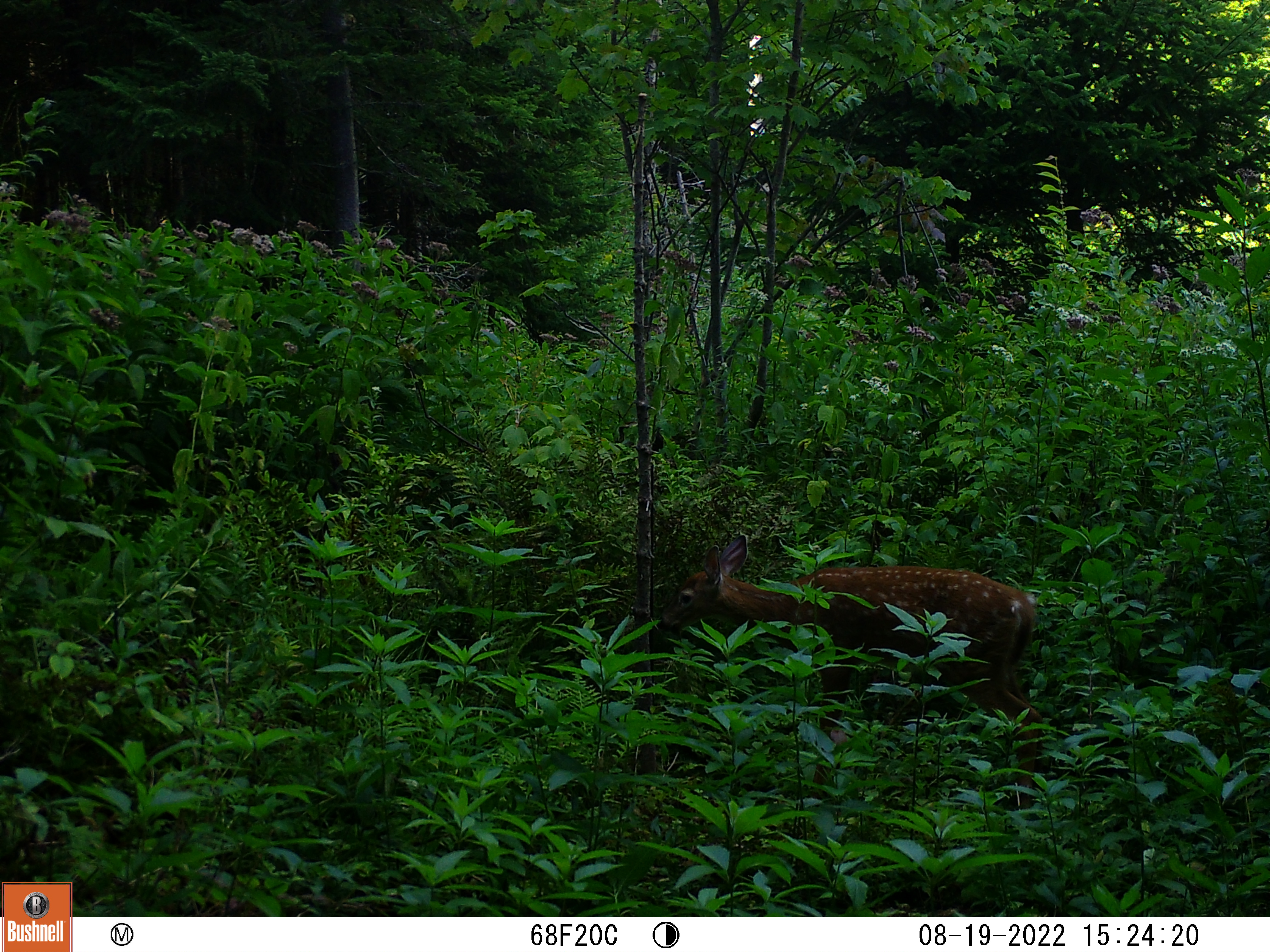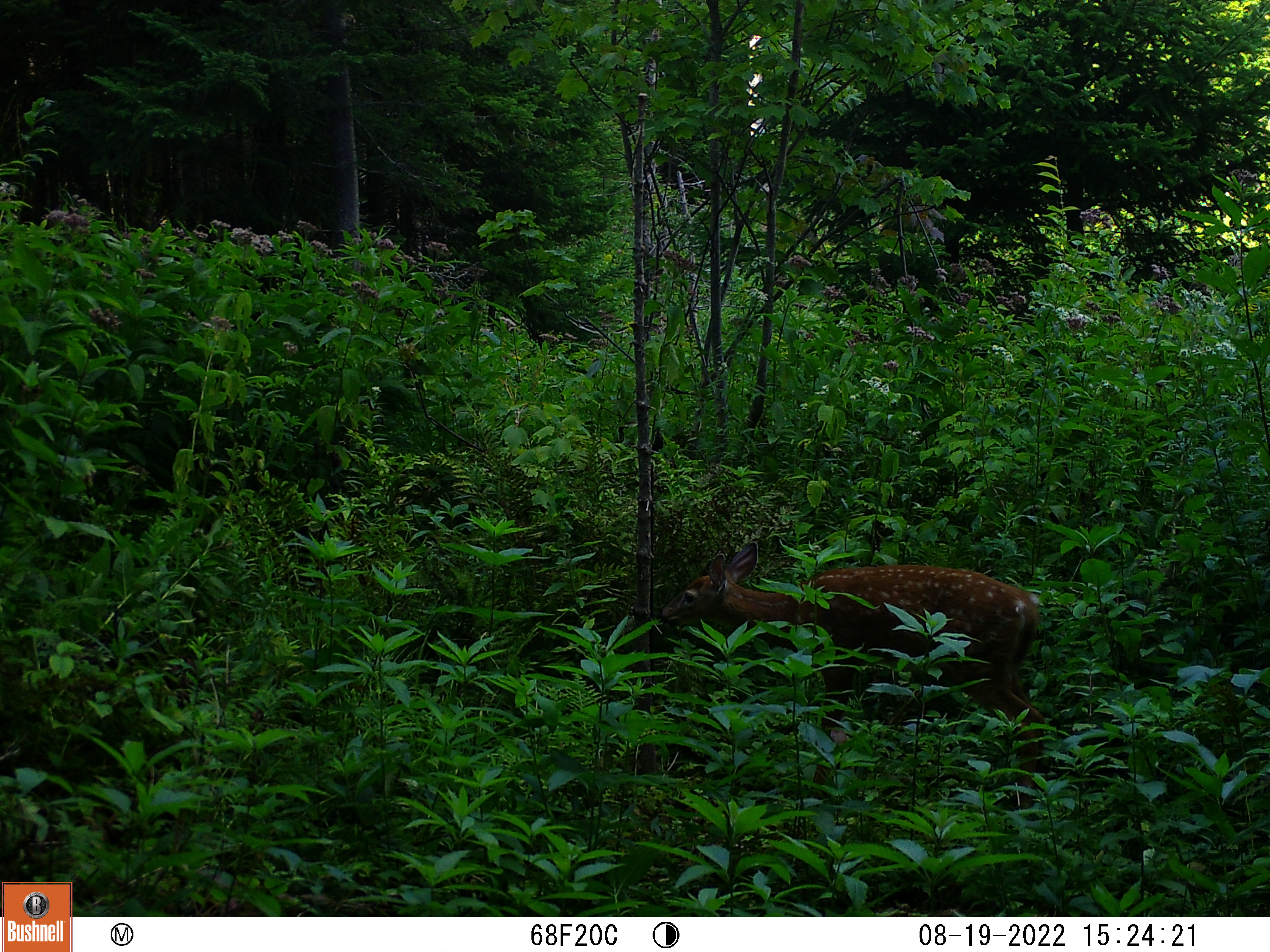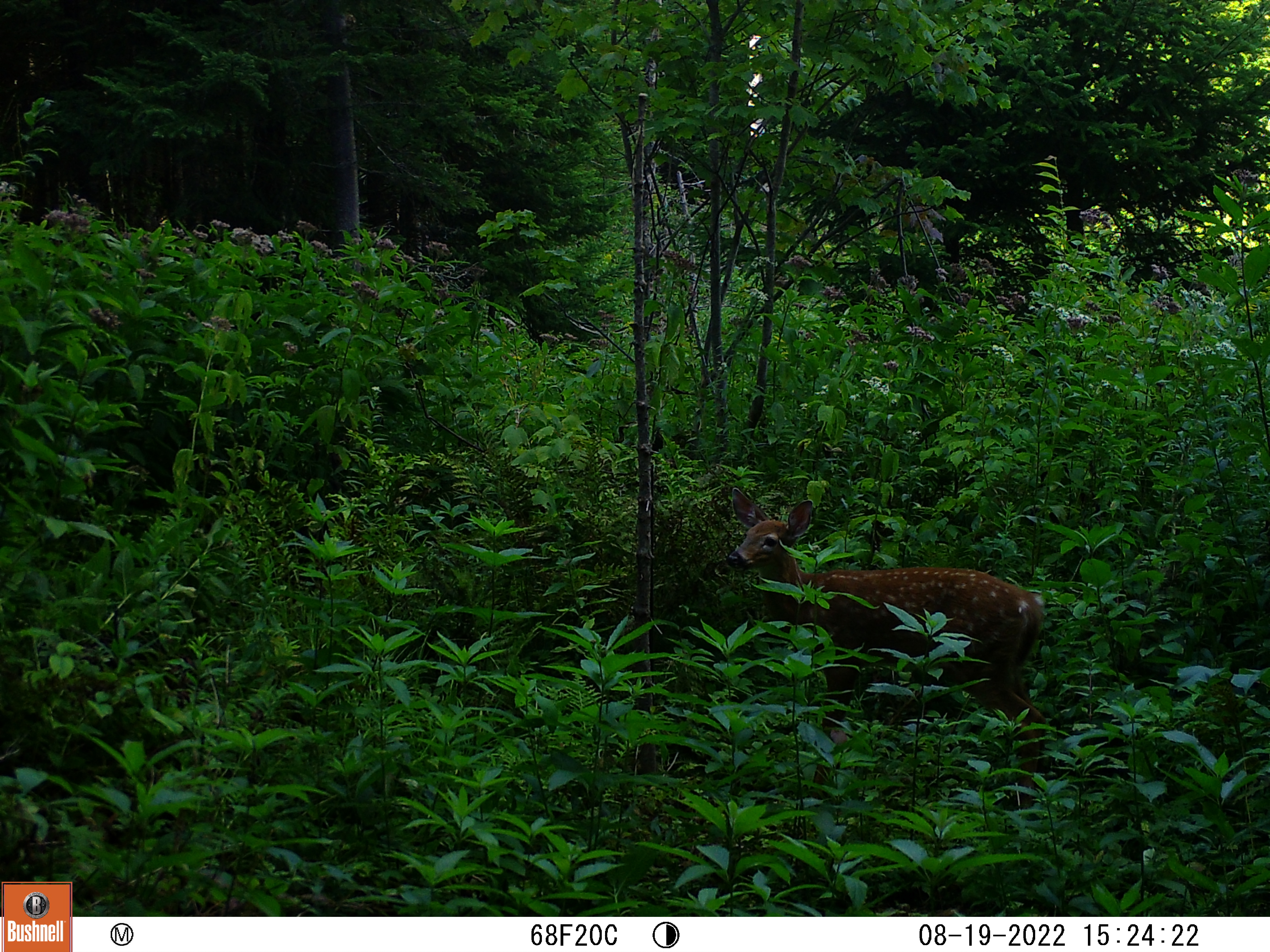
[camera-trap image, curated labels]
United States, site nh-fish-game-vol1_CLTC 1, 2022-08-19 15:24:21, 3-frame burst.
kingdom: Animalia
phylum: Chordata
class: Mammalia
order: Artiodactyla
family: Cervidae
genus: Odocoileus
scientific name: Odocoileus virginianus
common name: white-tailed deer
White-tailed deer (Odocoileus virginianus).